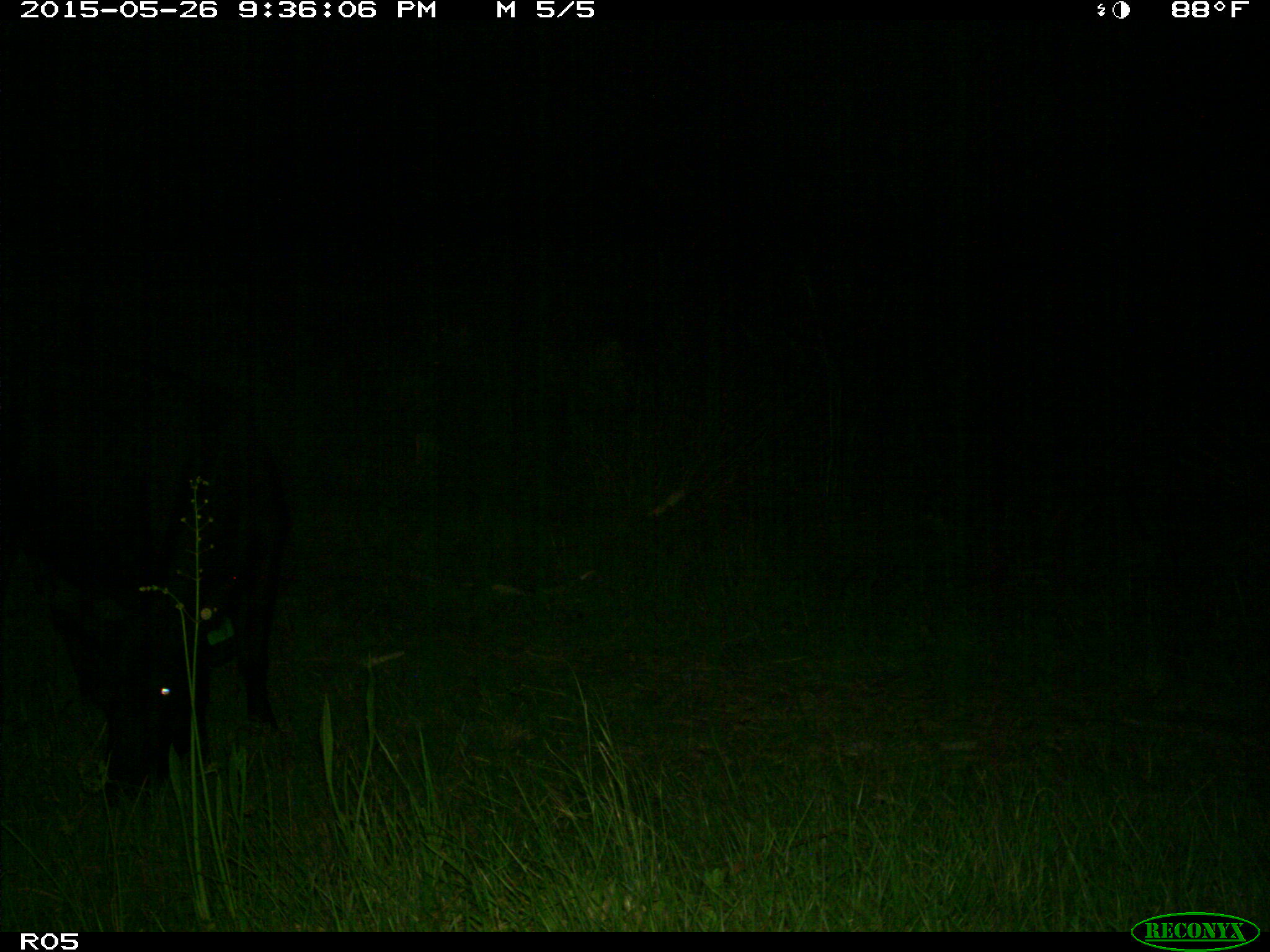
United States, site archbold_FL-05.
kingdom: Animalia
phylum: Chordata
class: Mammalia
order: Artiodactyla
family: Bovidae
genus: Bos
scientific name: Bos taurus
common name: domestic cow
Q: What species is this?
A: Bos taurus (domestic cow).